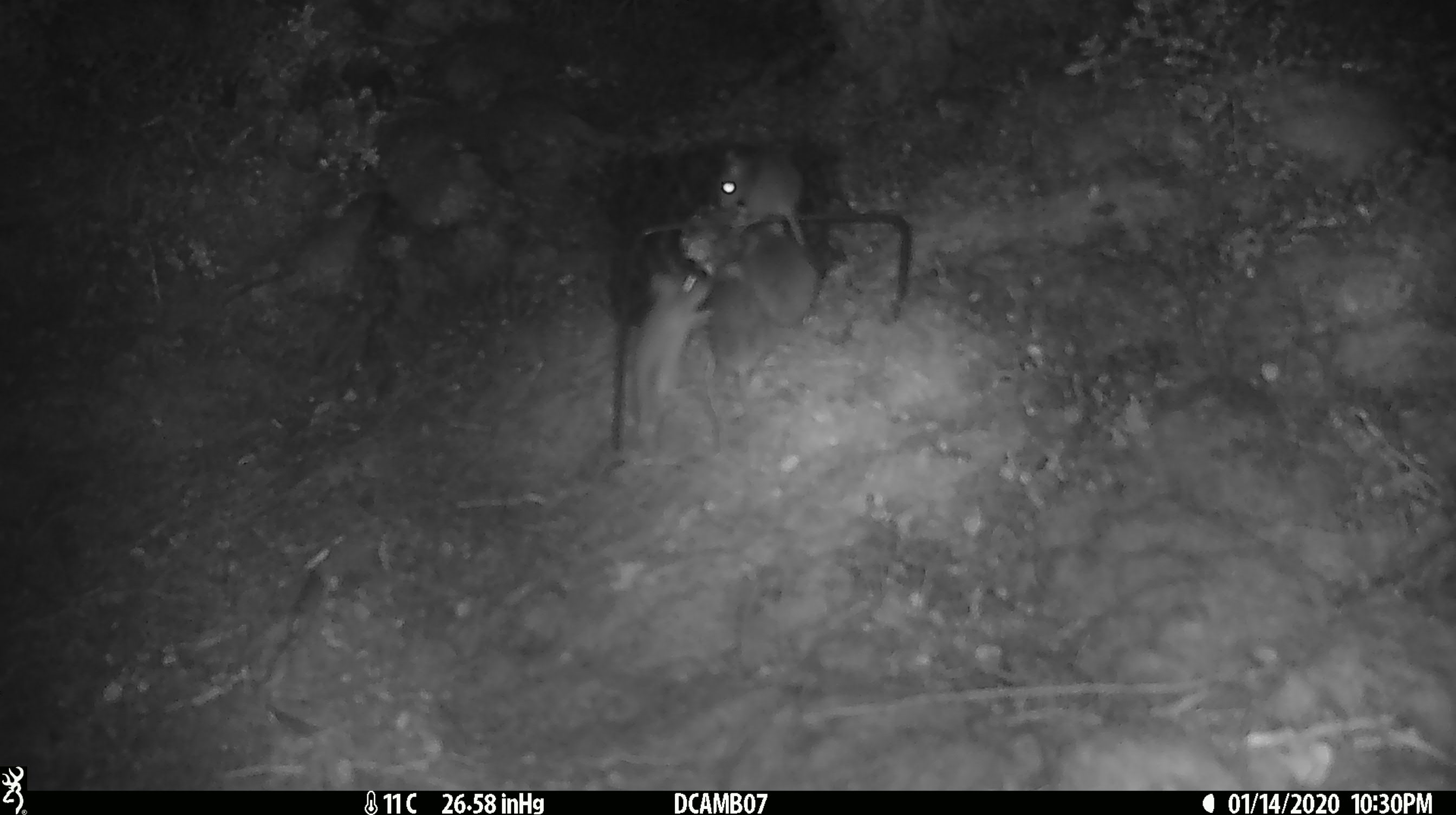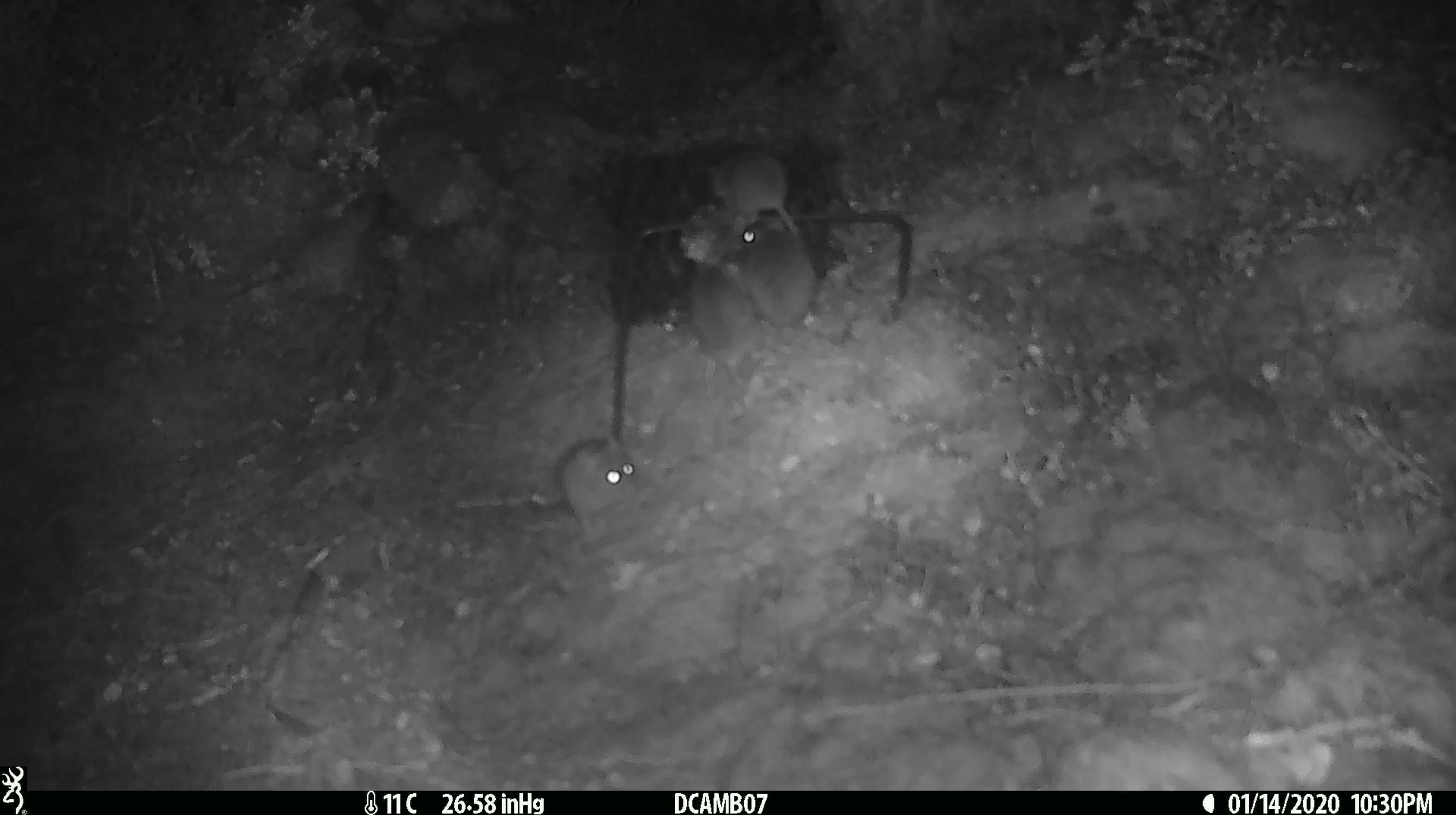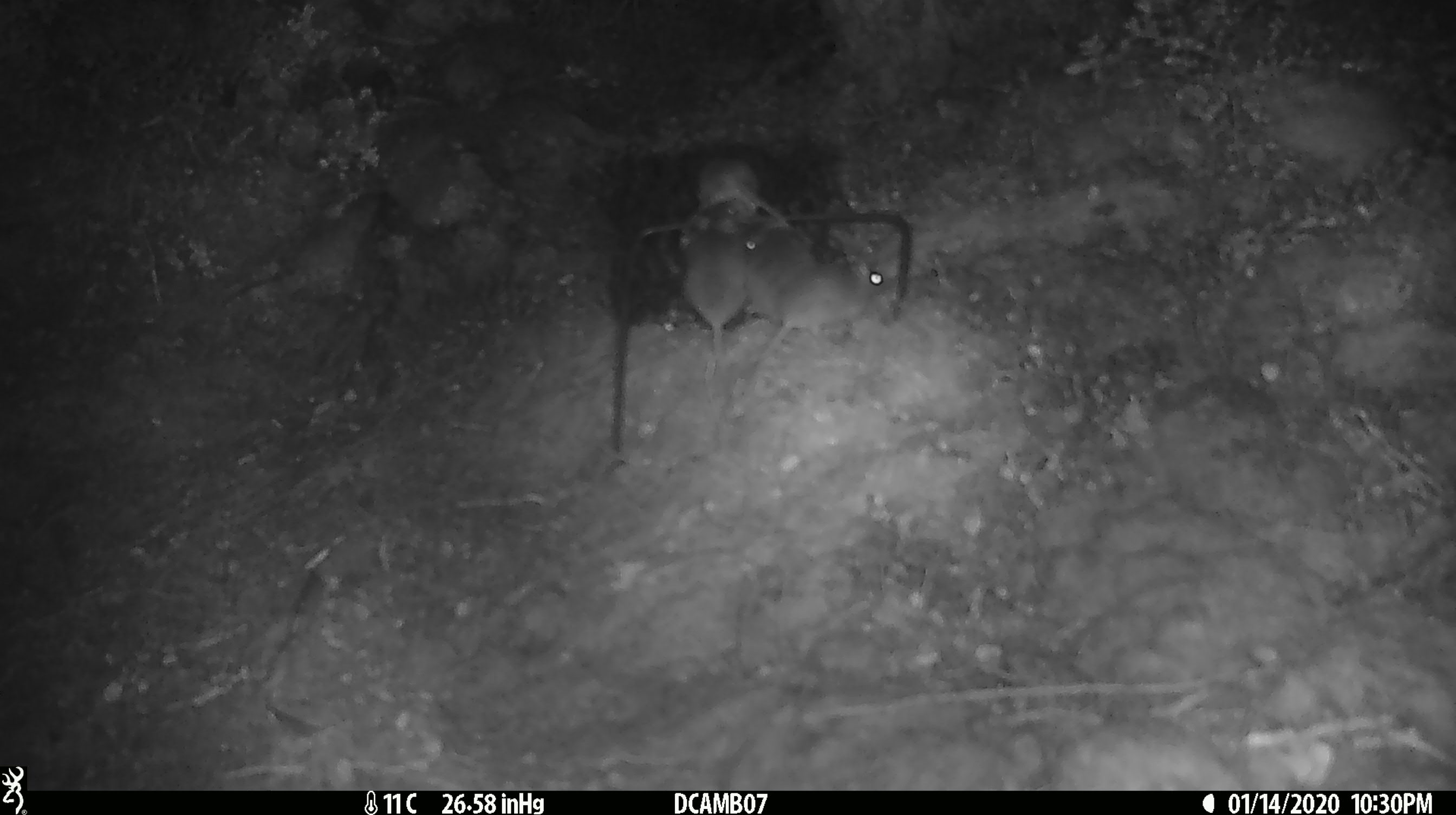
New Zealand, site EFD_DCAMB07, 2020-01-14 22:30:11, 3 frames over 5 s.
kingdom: Animalia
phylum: Chordata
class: Mammalia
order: Rodentia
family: Muridae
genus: Mus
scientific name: Mus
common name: mouse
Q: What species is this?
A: Mouse (Mus).